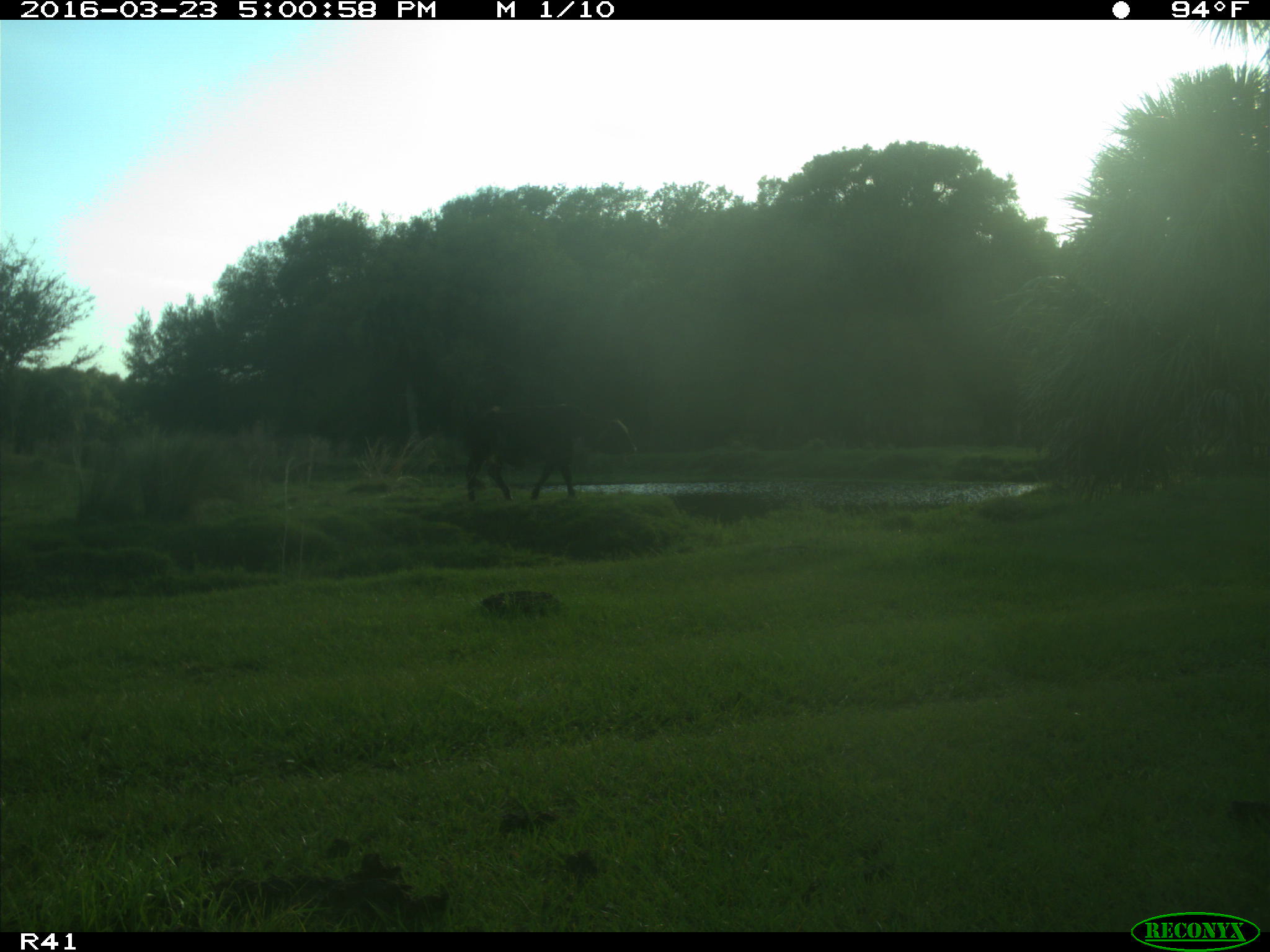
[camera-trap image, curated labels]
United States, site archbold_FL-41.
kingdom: Animalia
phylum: Chordata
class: Mammalia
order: Artiodactyla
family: Bovidae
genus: Bos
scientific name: Bos taurus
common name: domestic cow